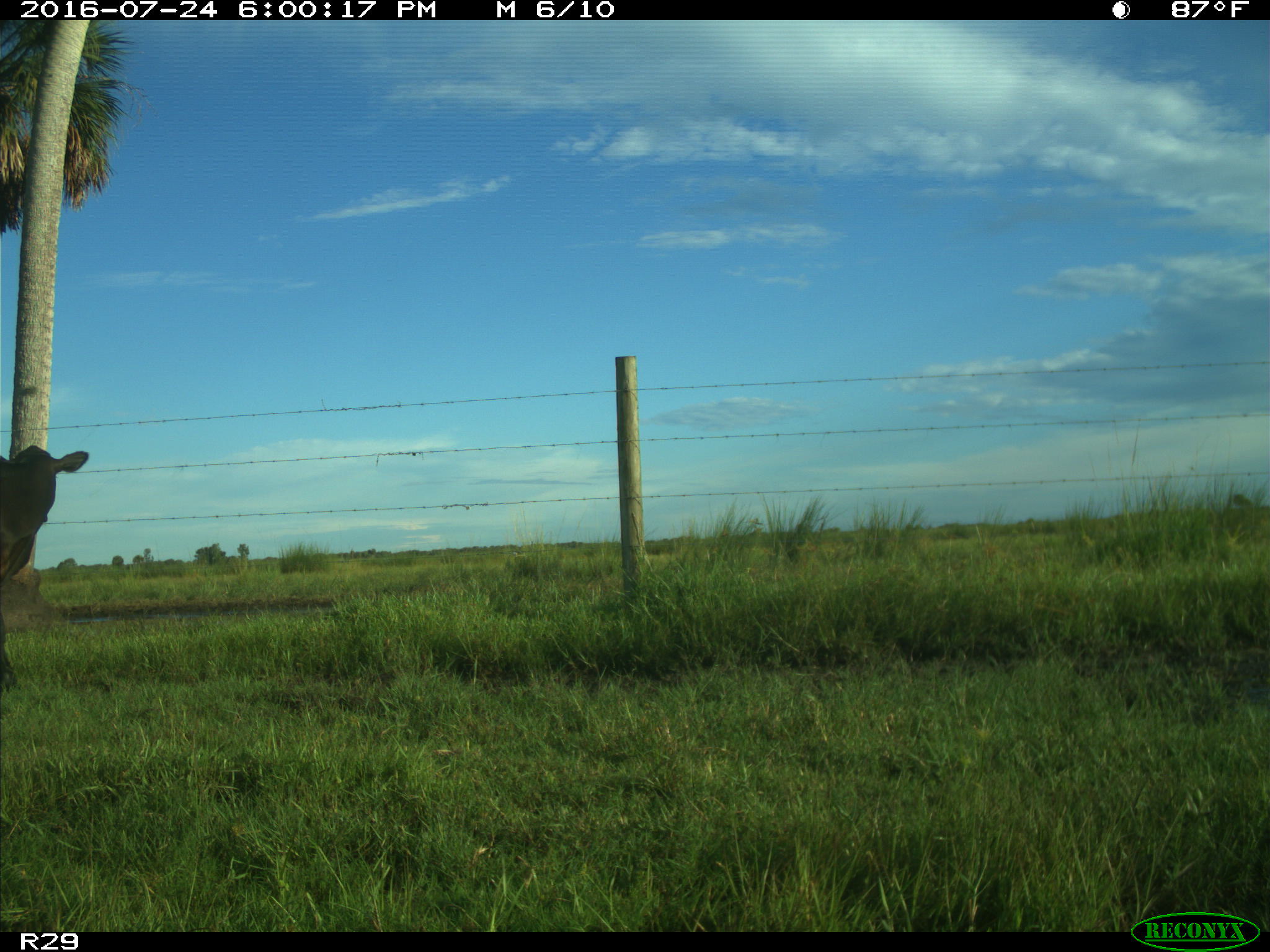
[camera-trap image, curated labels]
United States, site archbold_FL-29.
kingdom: Animalia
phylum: Chordata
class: Mammalia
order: Artiodactyla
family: Bovidae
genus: Bos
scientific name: Bos taurus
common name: domestic cow